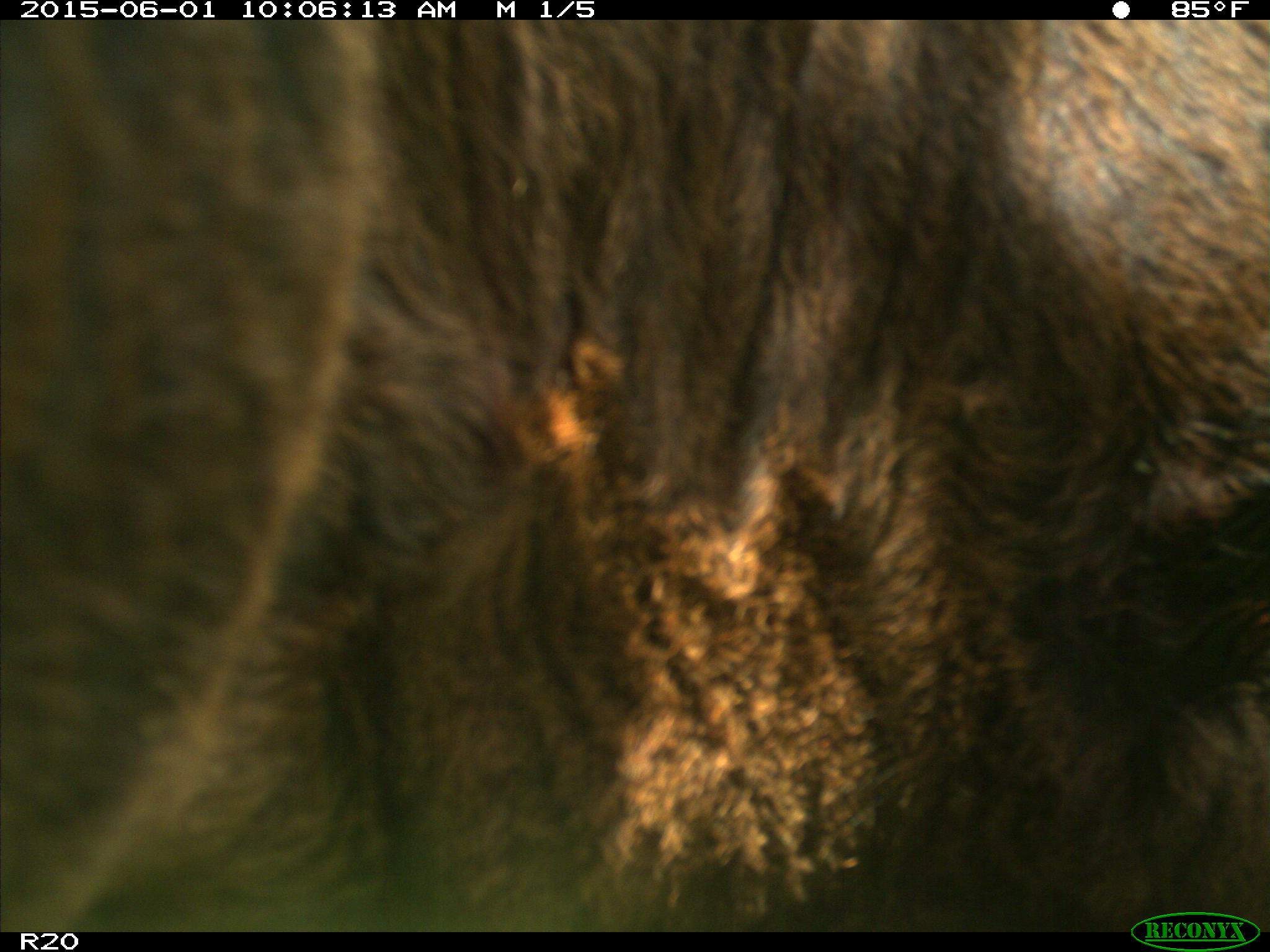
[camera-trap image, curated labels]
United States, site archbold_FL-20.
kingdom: Animalia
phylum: Chordata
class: Mammalia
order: Artiodactyla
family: Bovidae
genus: Bos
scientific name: Bos taurus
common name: domestic cow